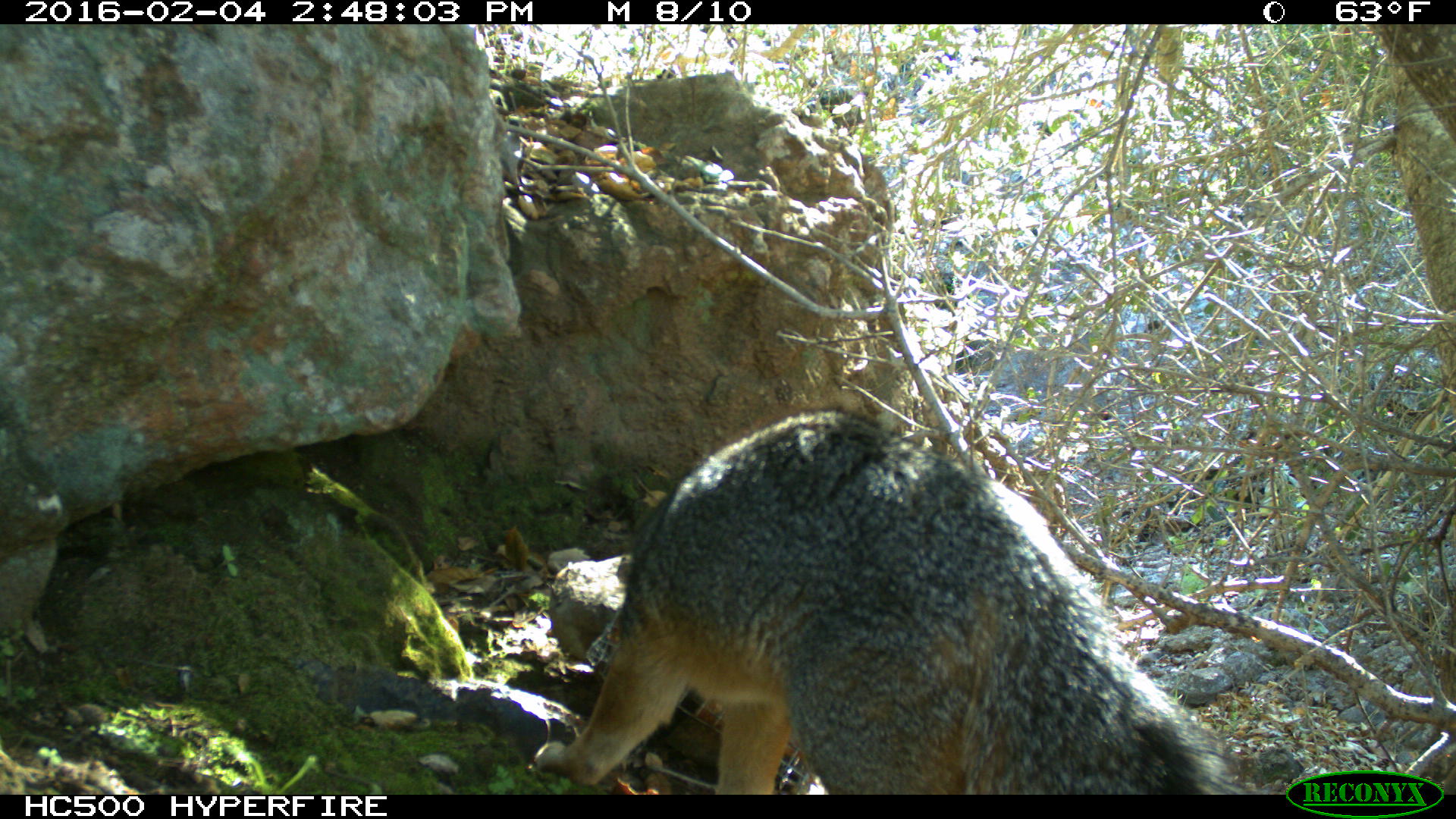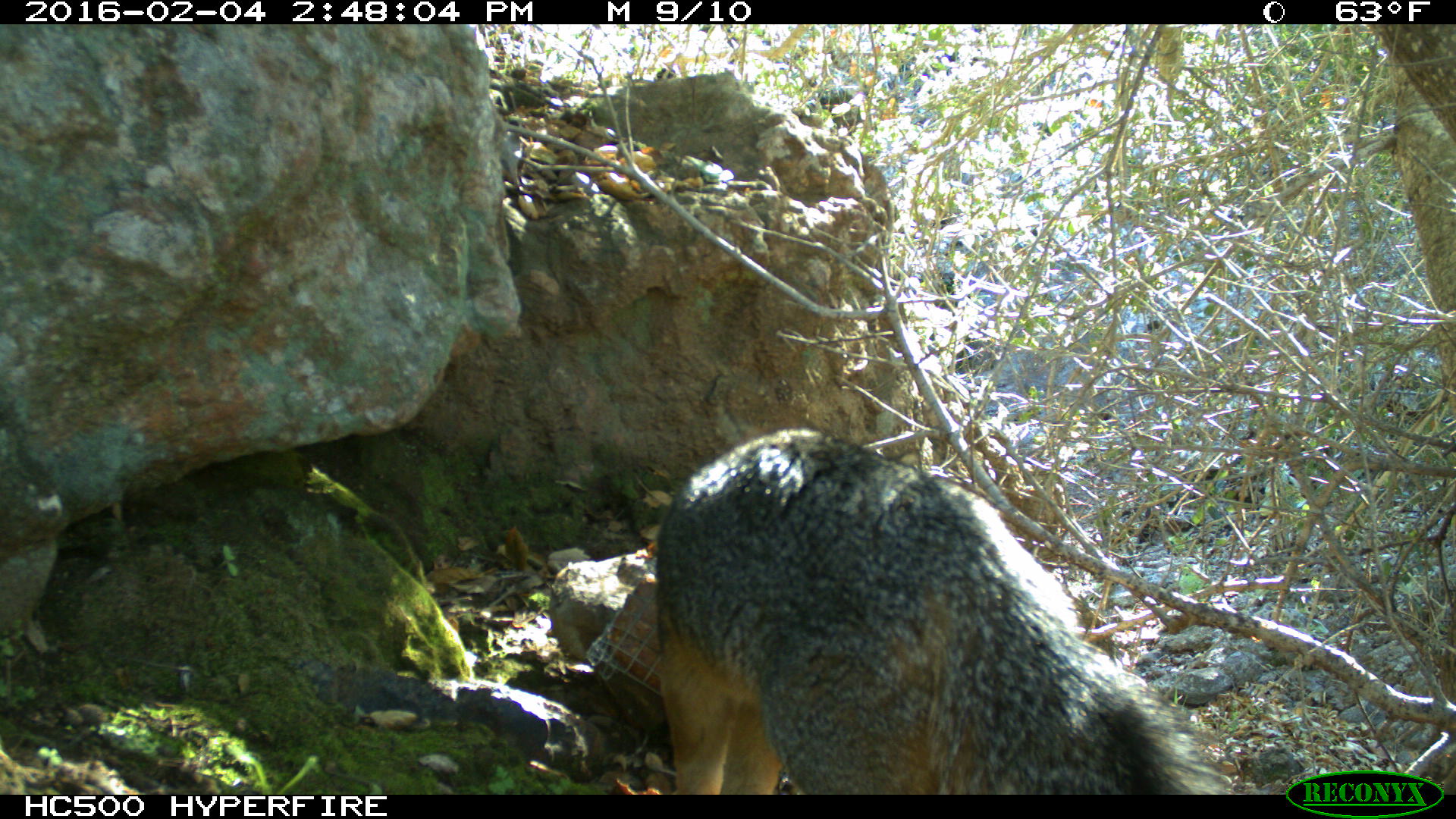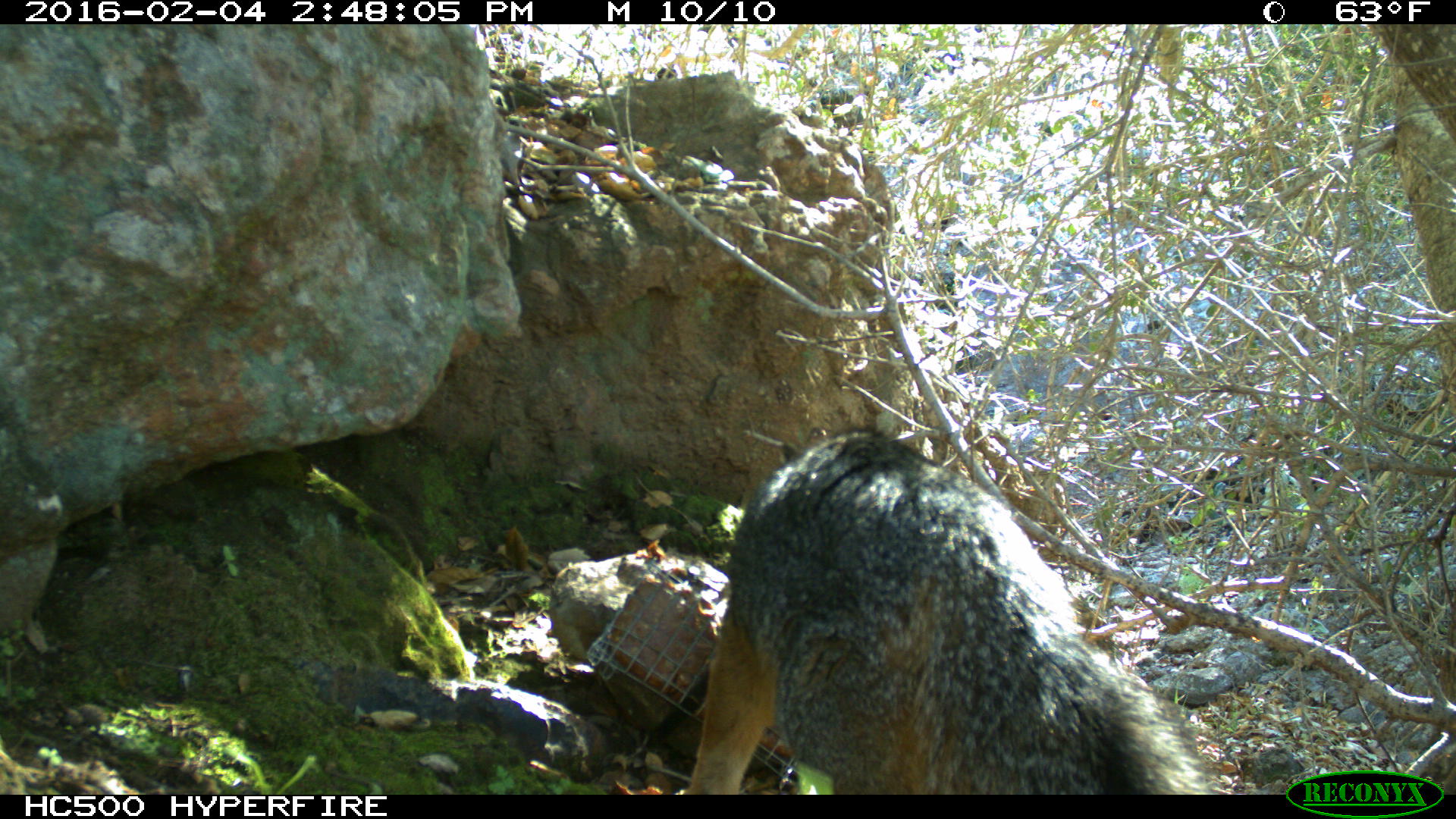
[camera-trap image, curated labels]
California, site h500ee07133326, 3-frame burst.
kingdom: Animalia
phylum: Chordata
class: Mammalia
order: Carnivora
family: Canidae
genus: Urocyon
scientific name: Urocyon littoralis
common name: island fox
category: fox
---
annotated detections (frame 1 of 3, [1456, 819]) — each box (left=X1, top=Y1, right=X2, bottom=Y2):
fox: (left=536, top=404, right=1233, bottom=795)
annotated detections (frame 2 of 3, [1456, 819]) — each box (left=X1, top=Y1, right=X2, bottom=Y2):
fox: (left=654, top=428, right=1240, bottom=794)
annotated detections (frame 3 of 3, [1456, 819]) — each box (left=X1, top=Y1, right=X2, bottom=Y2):
fox: (left=678, top=424, right=1216, bottom=794)